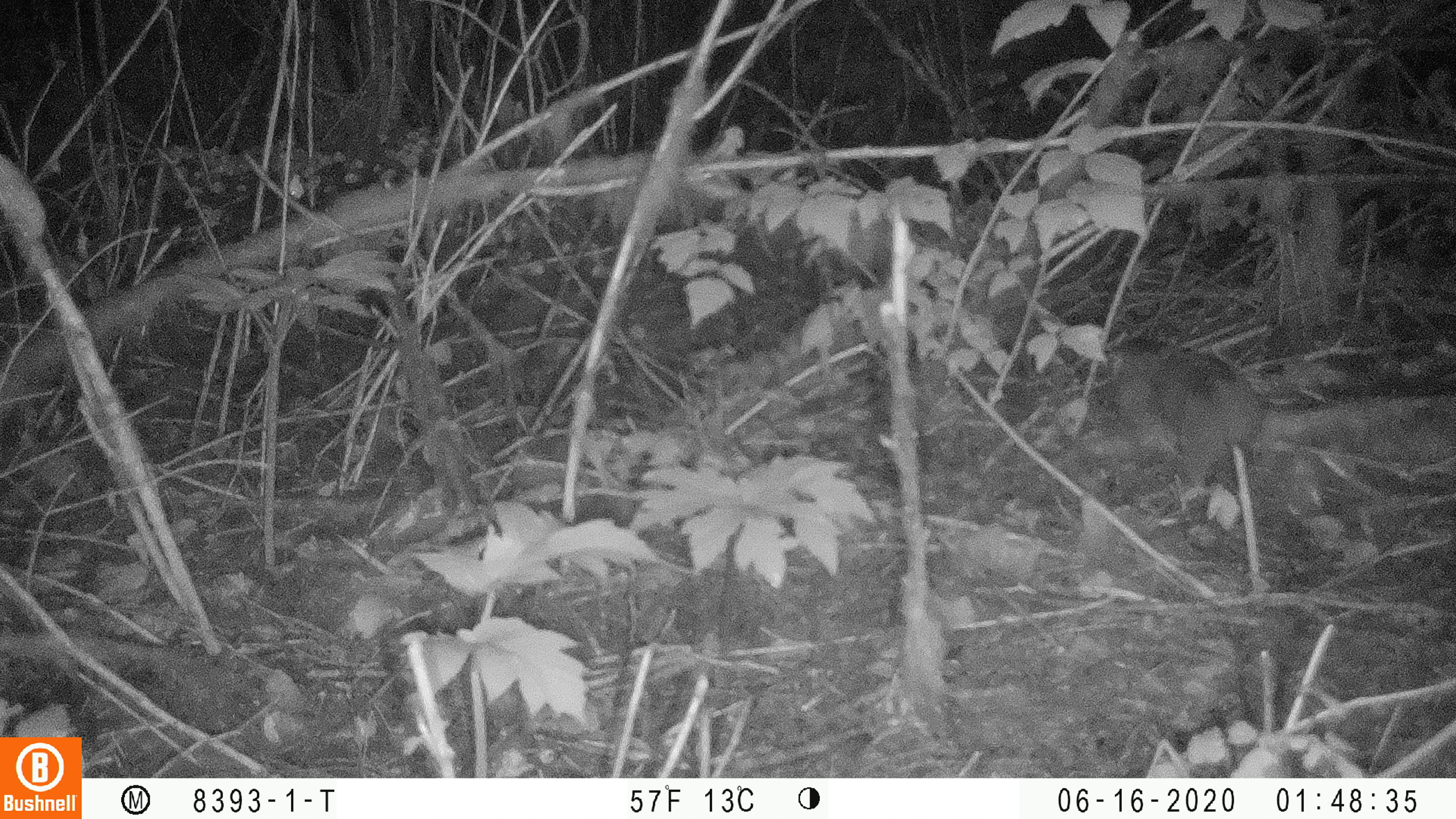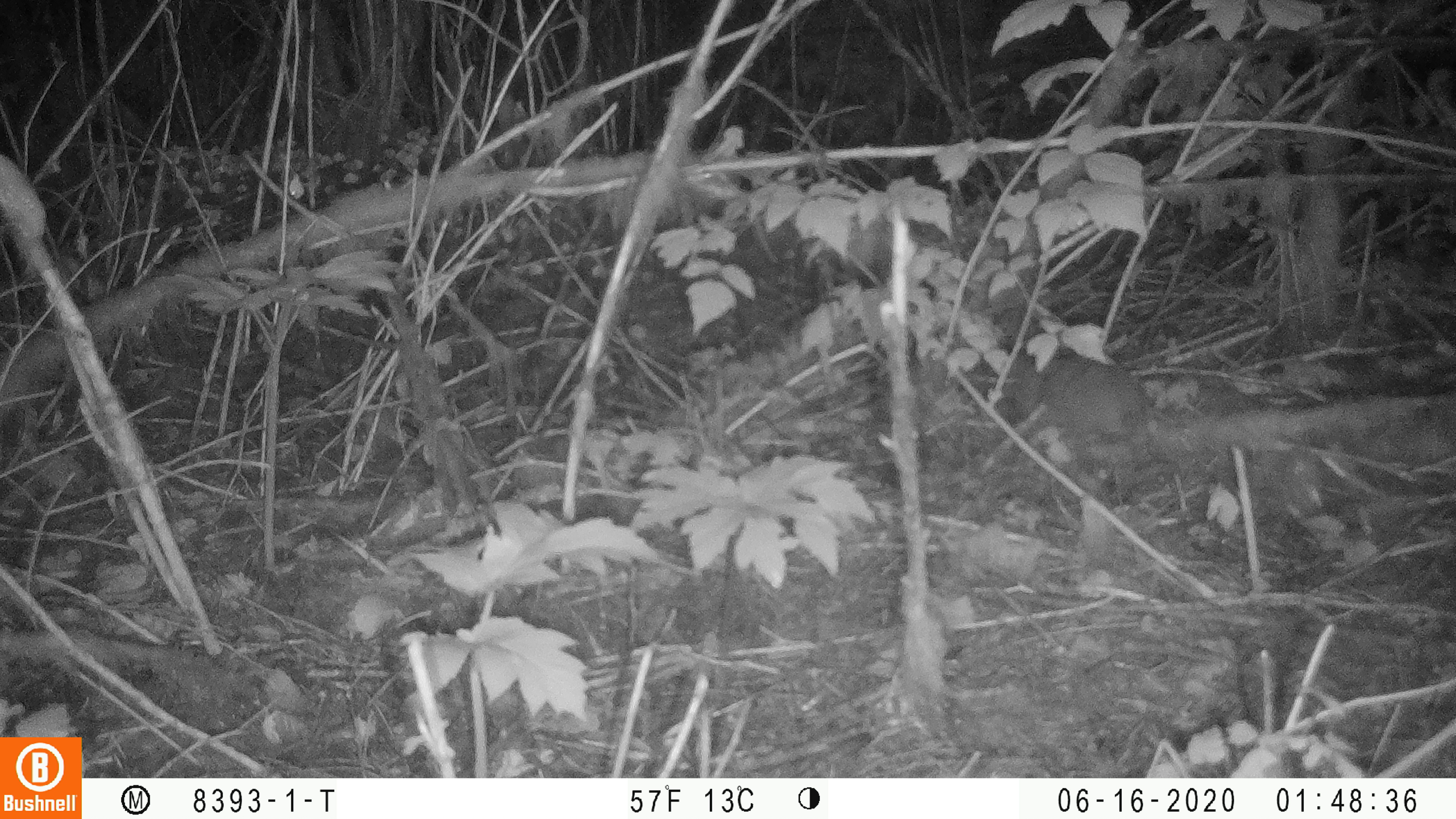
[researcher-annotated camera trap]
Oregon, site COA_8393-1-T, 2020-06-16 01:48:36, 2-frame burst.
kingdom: Animalia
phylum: Chordata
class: Mammalia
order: Lagomorpha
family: Leporidae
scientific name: Leporidae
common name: hares and rabbits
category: leporidae family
Leporidae family (hares and rabbits) (Leporidae).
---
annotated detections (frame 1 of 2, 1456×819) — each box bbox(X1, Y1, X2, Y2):
leporidae family: bbox(1100, 342, 1270, 492)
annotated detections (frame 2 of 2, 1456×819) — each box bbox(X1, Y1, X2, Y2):
leporidae family: bbox(1012, 354, 1161, 507)